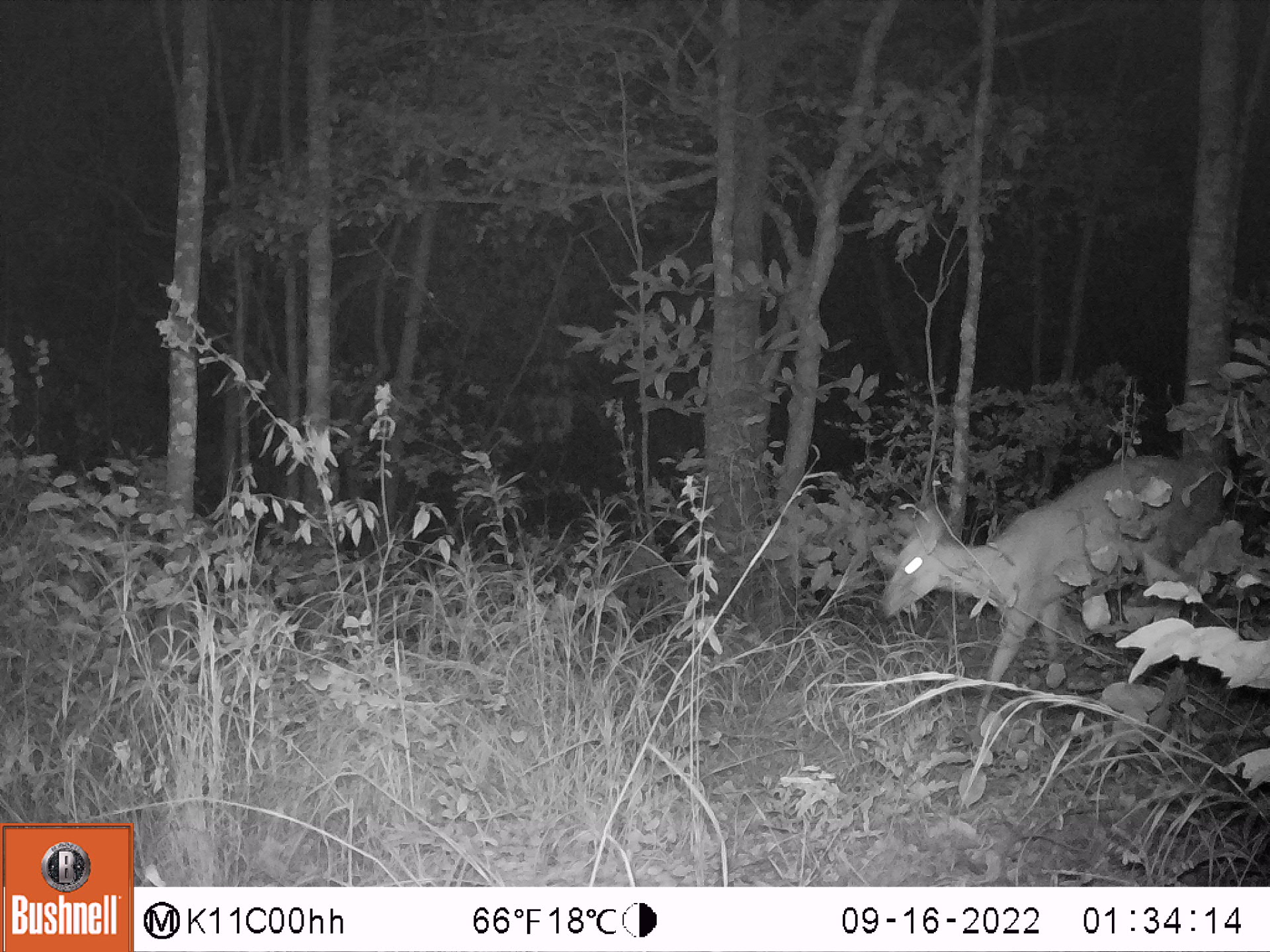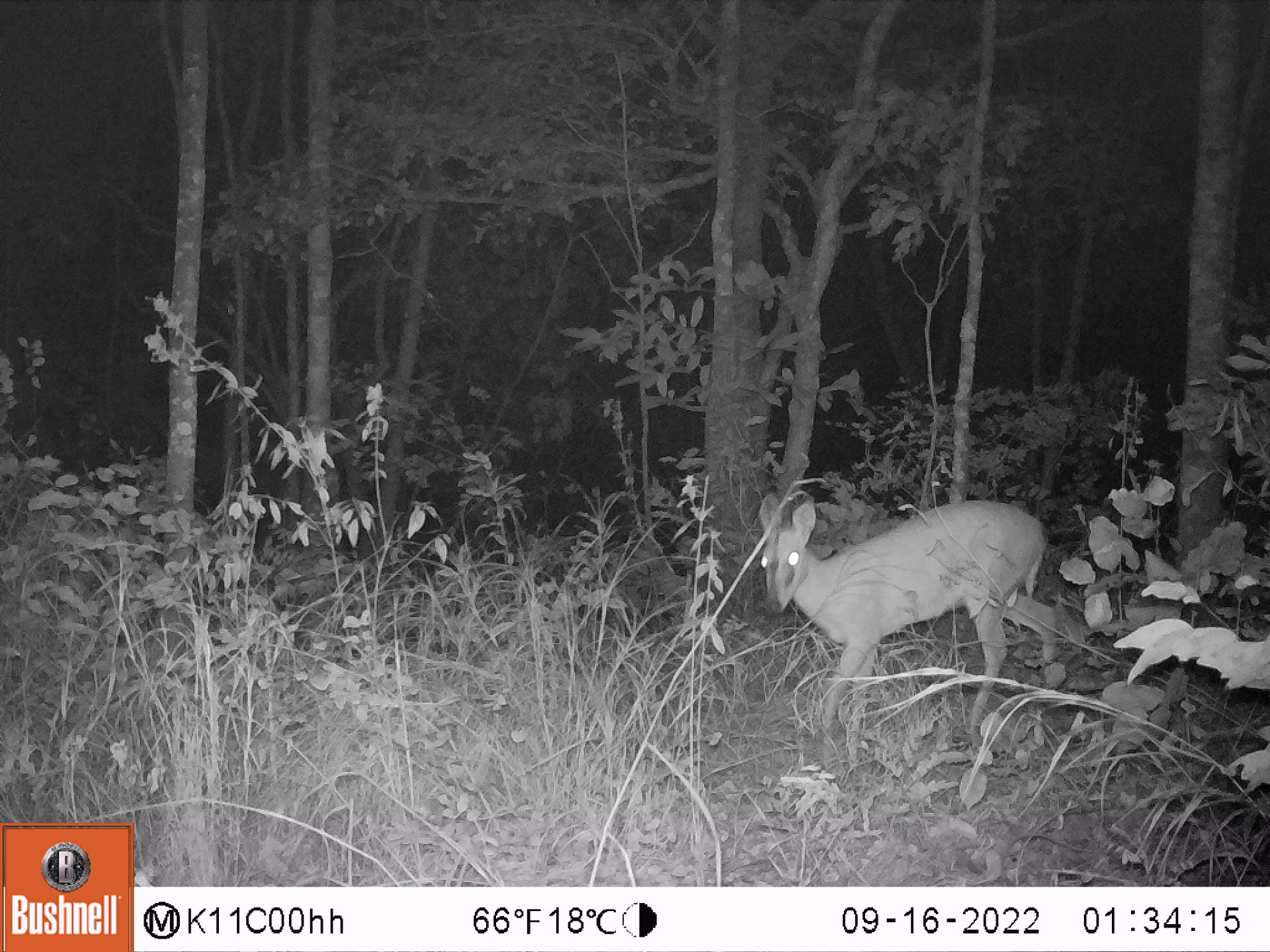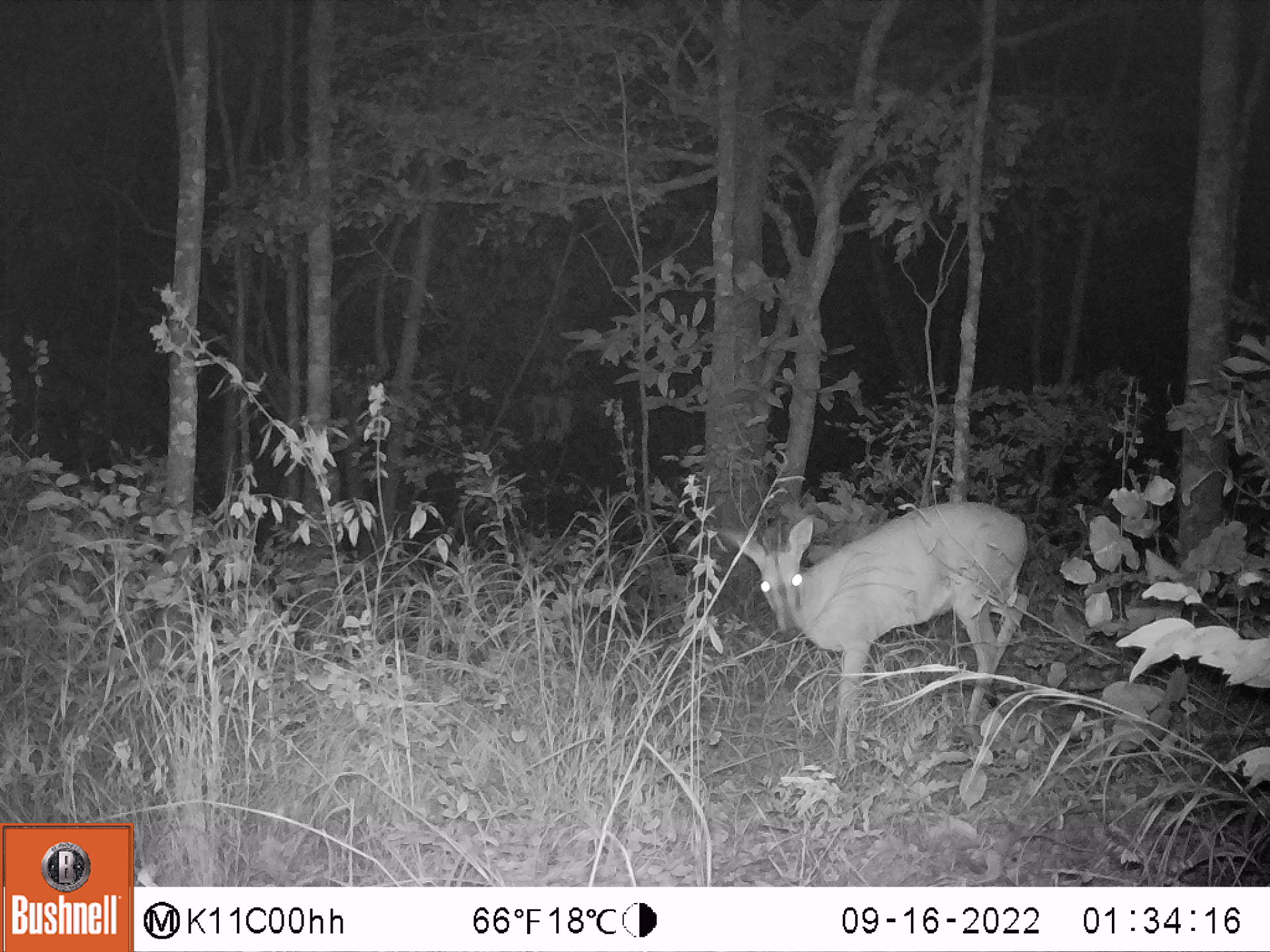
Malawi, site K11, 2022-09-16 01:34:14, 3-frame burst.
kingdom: Animalia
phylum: Chordata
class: Mammalia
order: Artiodactyla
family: Bovidae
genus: Sylvicapra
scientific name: Sylvicapra grimmia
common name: common duiker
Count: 1.